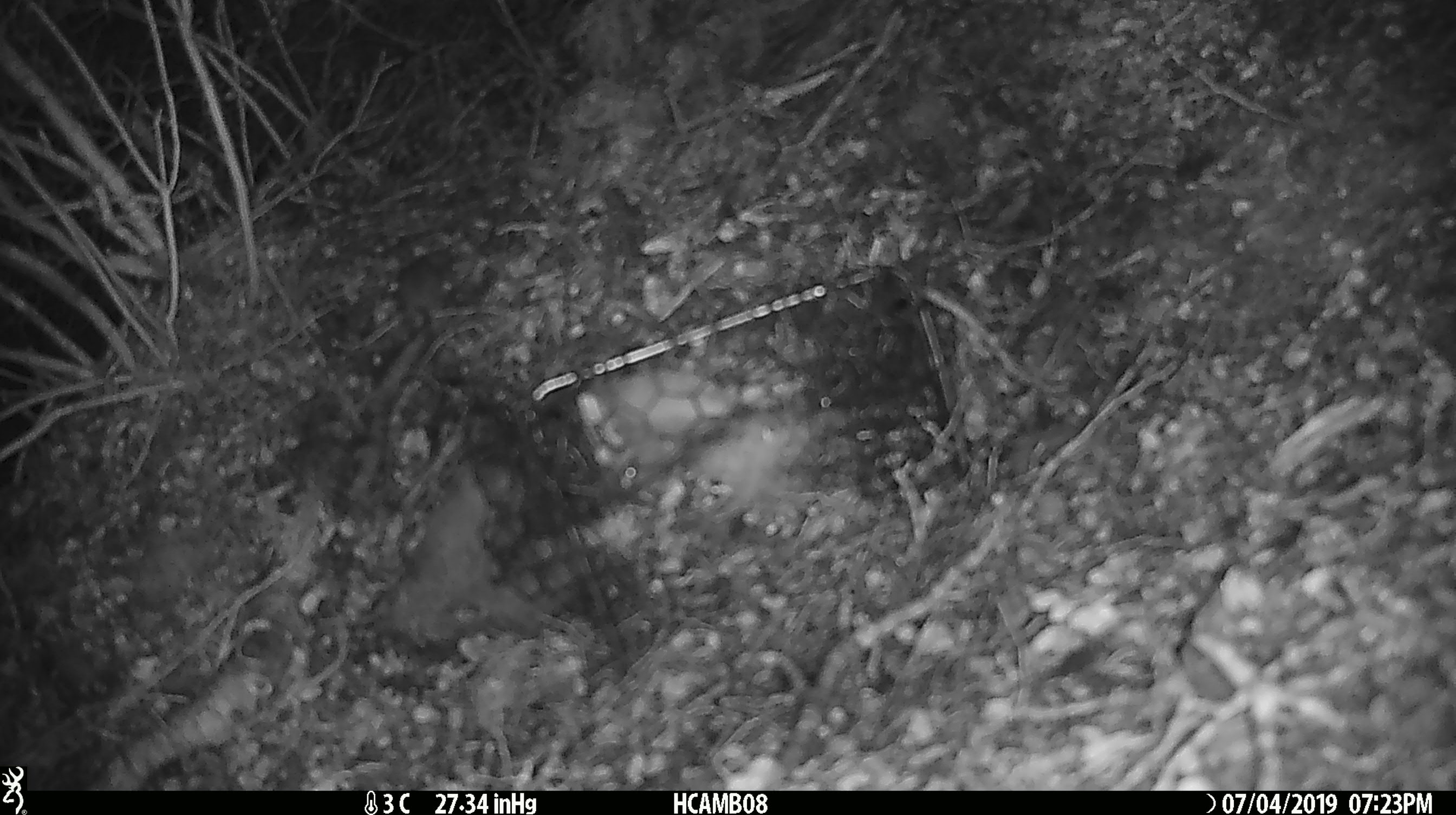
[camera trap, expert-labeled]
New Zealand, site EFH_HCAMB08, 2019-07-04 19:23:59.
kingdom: Animalia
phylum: Chordata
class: Mammalia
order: Rodentia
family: Muridae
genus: Mus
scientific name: Mus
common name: mouse